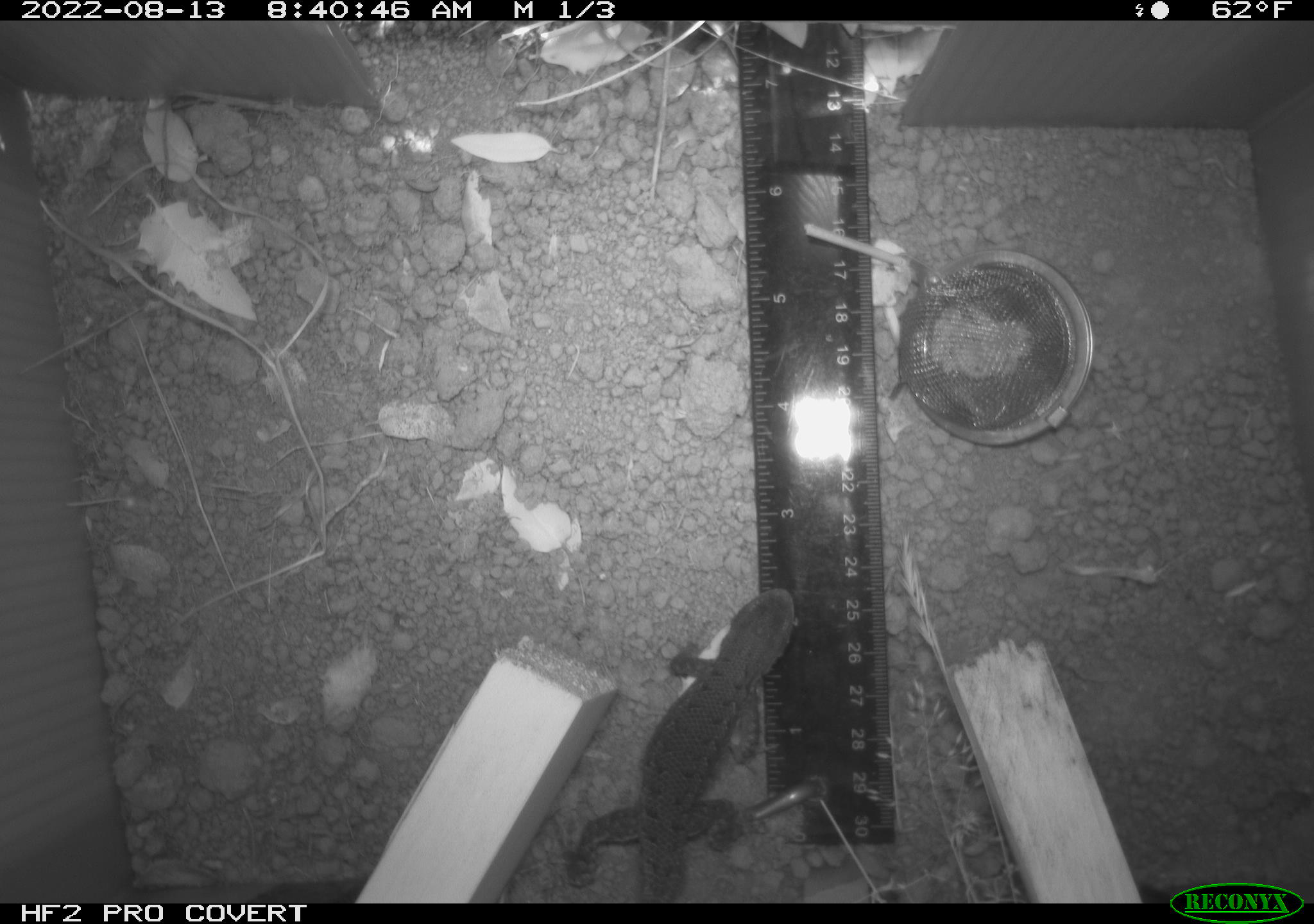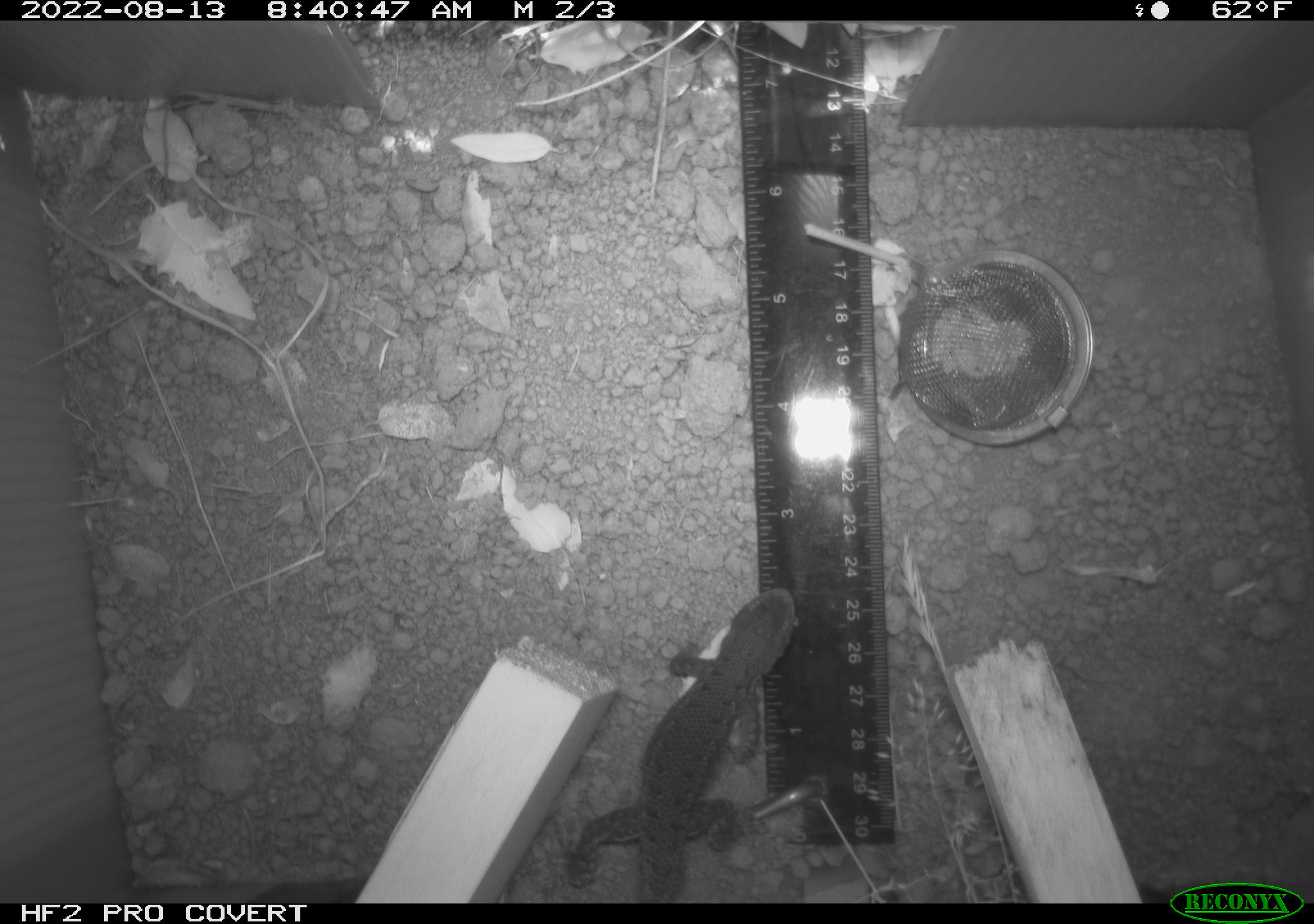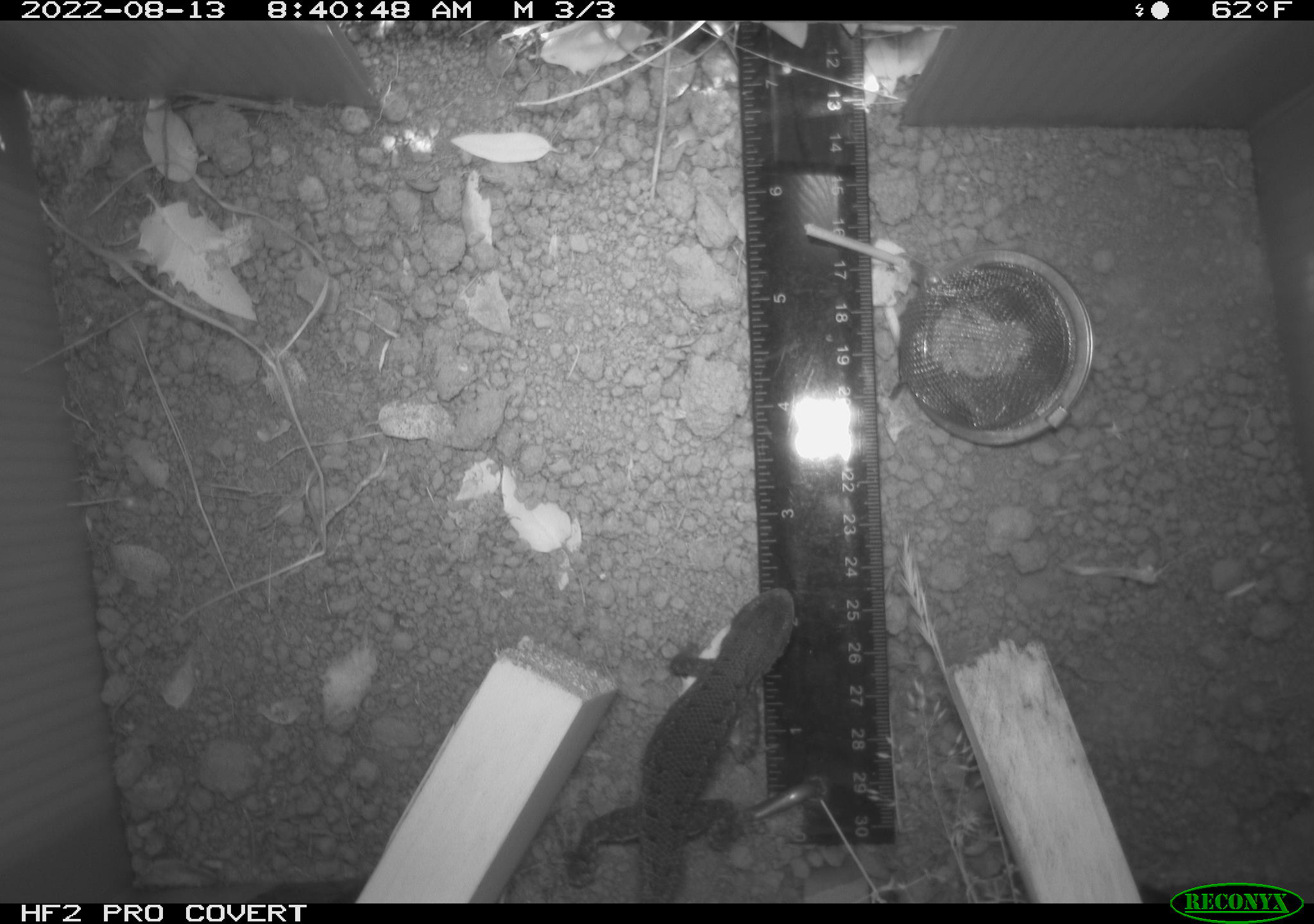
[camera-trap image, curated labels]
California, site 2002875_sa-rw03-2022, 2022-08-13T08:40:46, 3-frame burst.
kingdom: Animalia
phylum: Chordata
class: Reptilia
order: Squamata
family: Phrynosomatidae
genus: Sceloporus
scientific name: Sceloporus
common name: spiny lizards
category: sceloporus species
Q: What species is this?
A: Sceloporus species (spiny lizards) (Sceloporus).